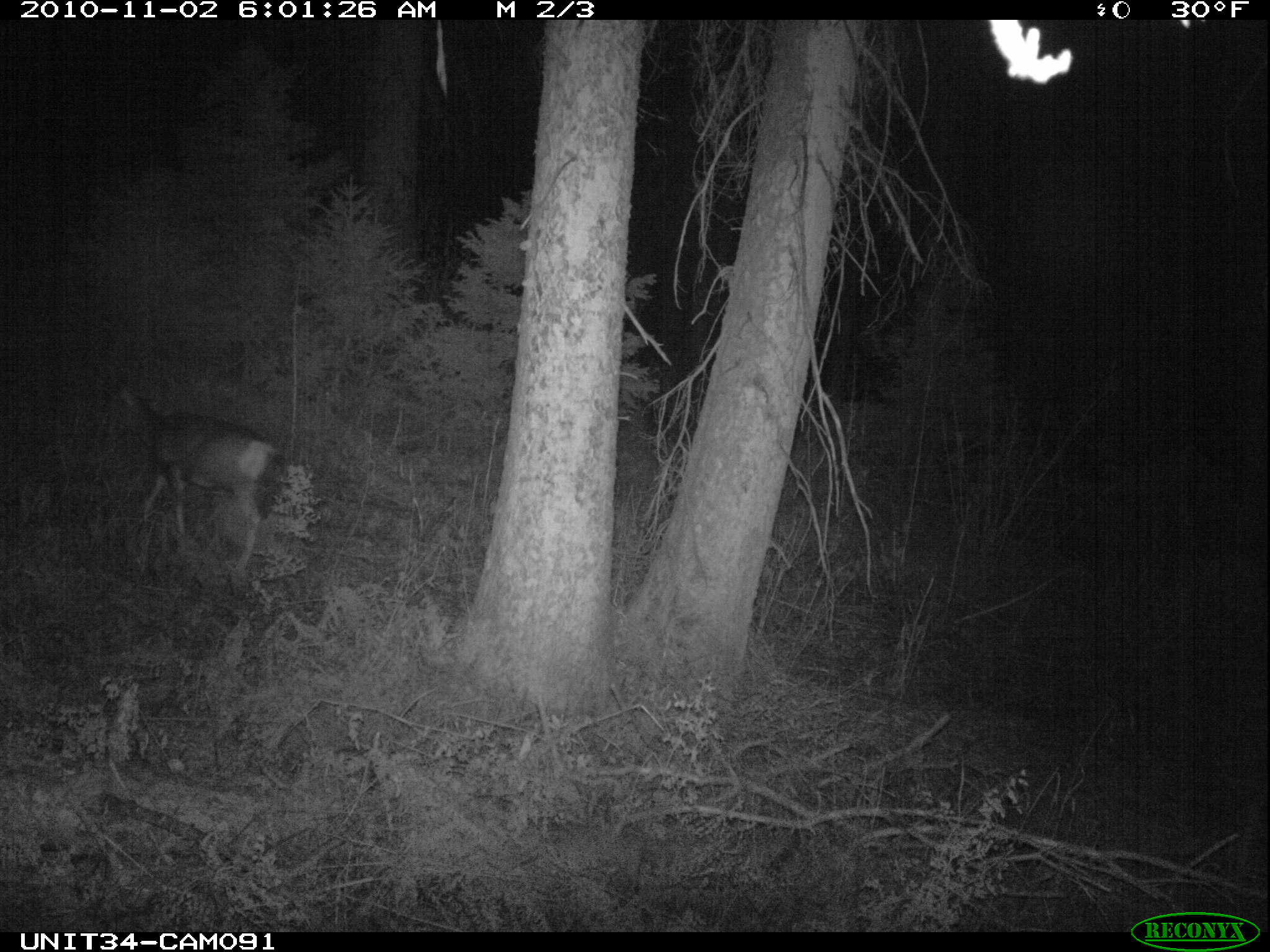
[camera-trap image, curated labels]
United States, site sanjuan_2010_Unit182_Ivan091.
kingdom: Animalia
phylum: Chordata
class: Mammalia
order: Artiodactyla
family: Cervidae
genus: Odocoileus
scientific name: Odocoileus hemionus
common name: mule deer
Odocoileus hemionus (mule deer).